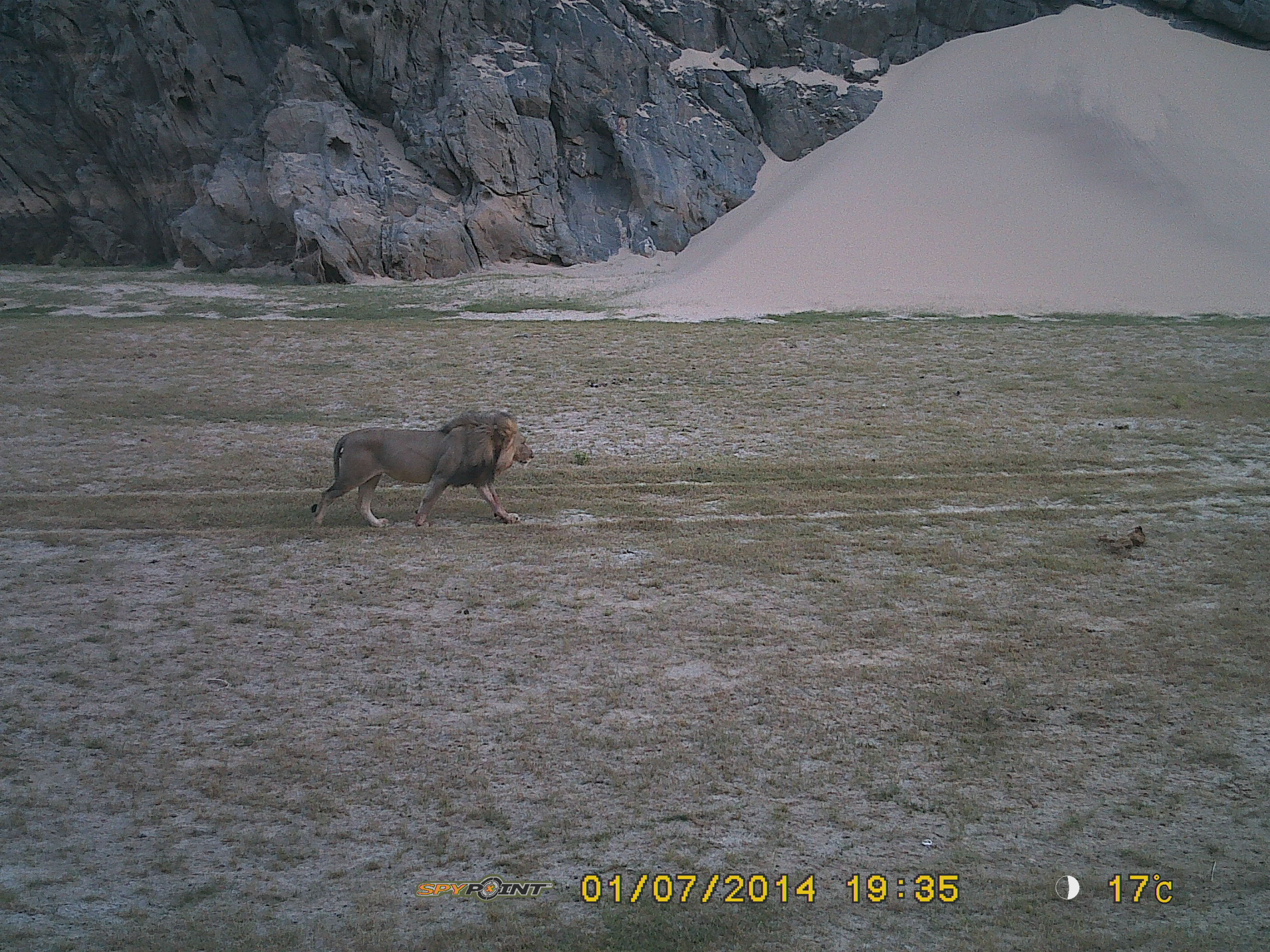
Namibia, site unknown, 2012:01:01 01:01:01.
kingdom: Animalia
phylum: Chordata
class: Mammalia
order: Carnivora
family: Felidae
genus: Panthera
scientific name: Panthera leo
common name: lion